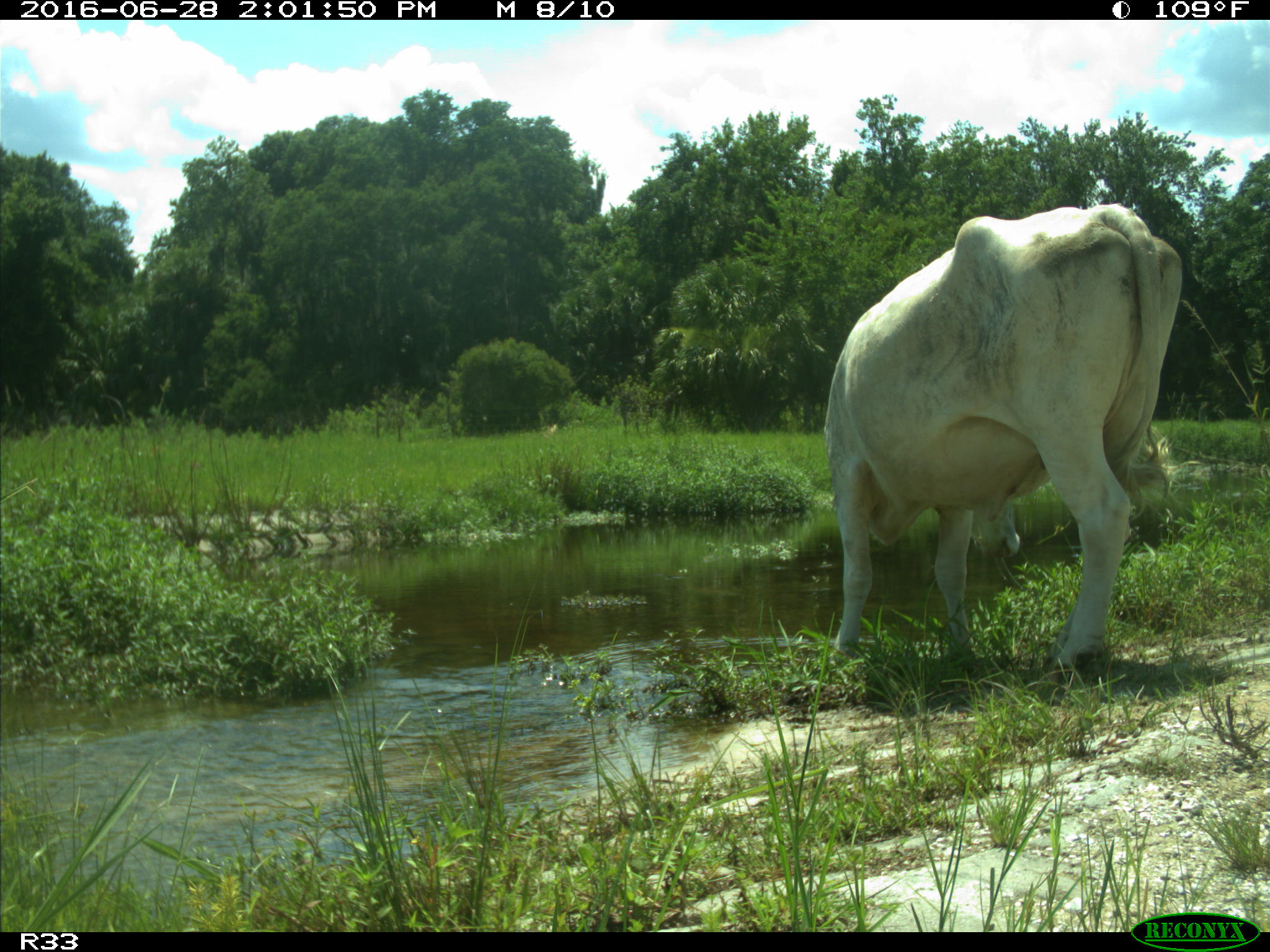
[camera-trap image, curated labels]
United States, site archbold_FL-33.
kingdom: Animalia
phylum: Chordata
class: Mammalia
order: Artiodactyla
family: Bovidae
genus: Bos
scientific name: Bos taurus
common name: domestic cow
Bos taurus (domestic cow).